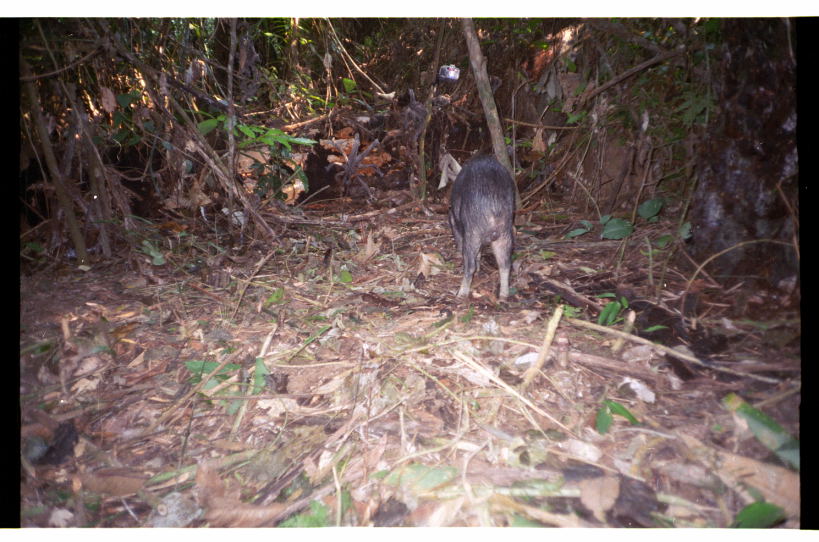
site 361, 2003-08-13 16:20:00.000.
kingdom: Animalia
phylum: Chordata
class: Mammalia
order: Artiodactyla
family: Tayassuidae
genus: Tayassu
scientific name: Tayassu pecari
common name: white-lipped peccary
Tayassu pecari (white-lipped peccary).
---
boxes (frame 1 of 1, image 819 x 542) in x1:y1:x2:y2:
tayassu pecari: 448:149:516:301